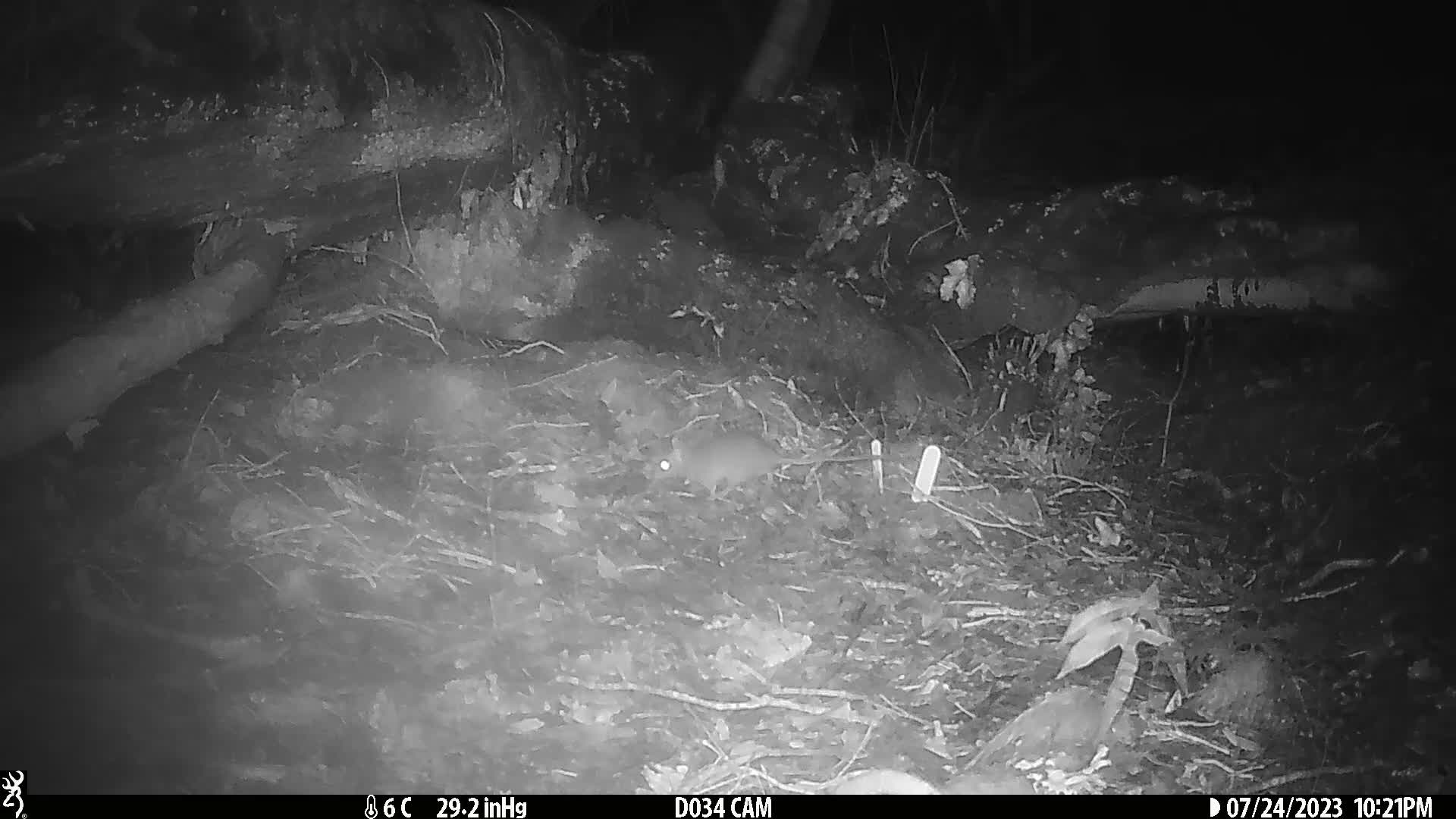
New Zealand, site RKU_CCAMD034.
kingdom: Animalia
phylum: Chordata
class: Mammalia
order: Rodentia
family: Muridae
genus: Rattus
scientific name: Rattus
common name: rat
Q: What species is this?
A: Rat (Rattus).